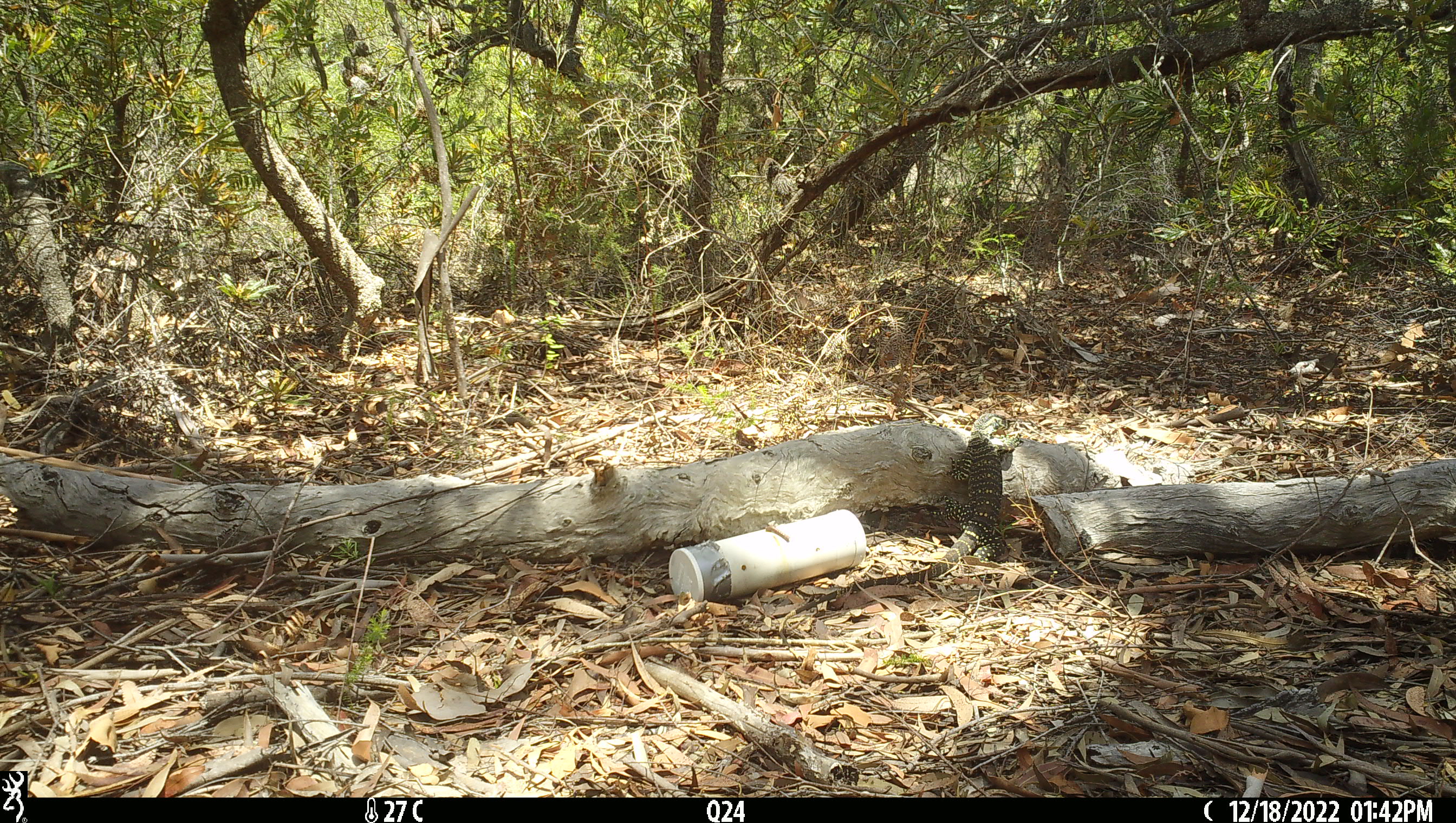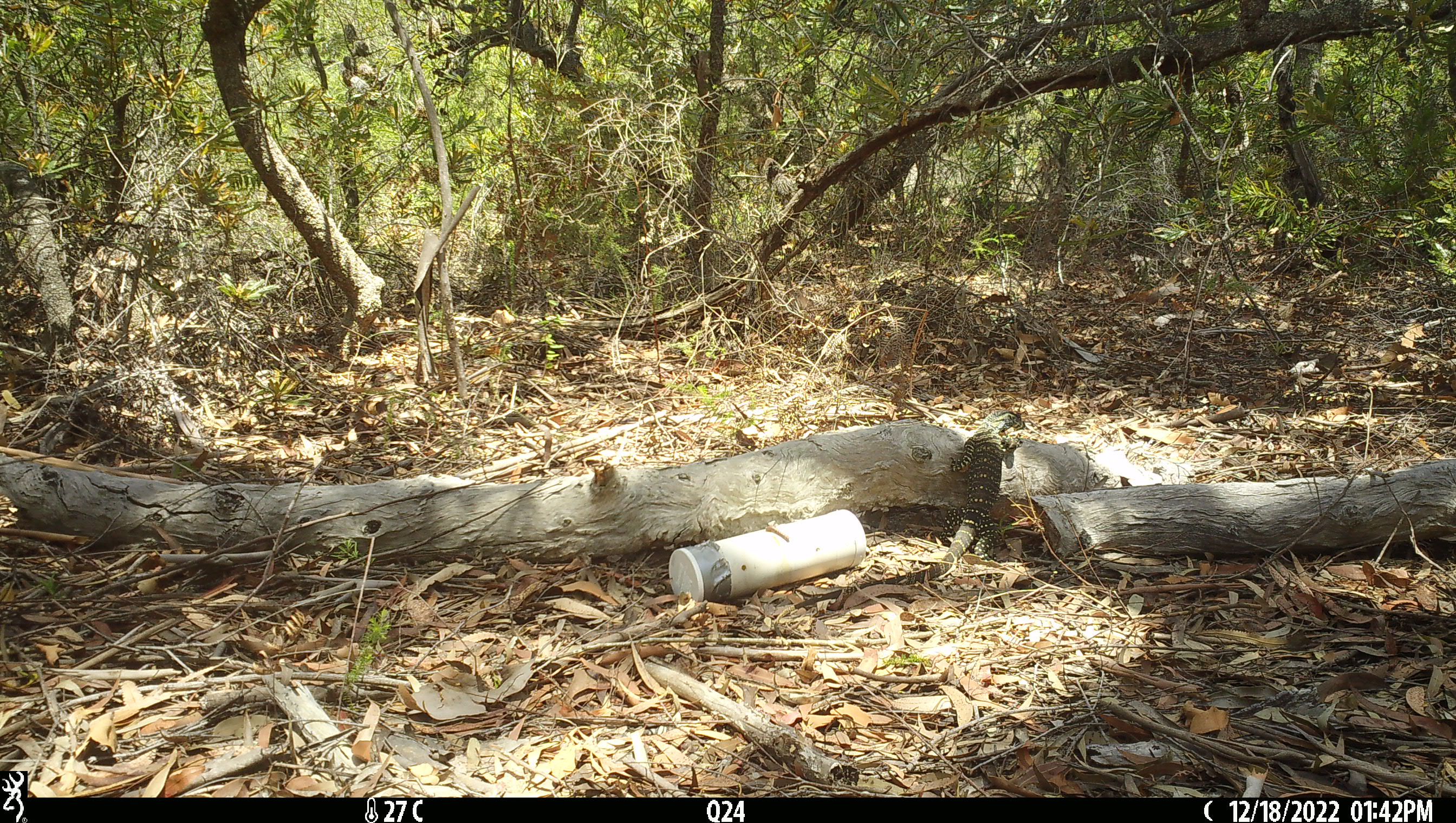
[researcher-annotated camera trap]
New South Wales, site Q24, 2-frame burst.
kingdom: Animalia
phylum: Chordata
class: Reptilia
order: Squamata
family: Varanidae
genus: Varanus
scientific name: Varanus varius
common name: lace monitor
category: goanna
Goanna (lace monitor) (Varanus varius).